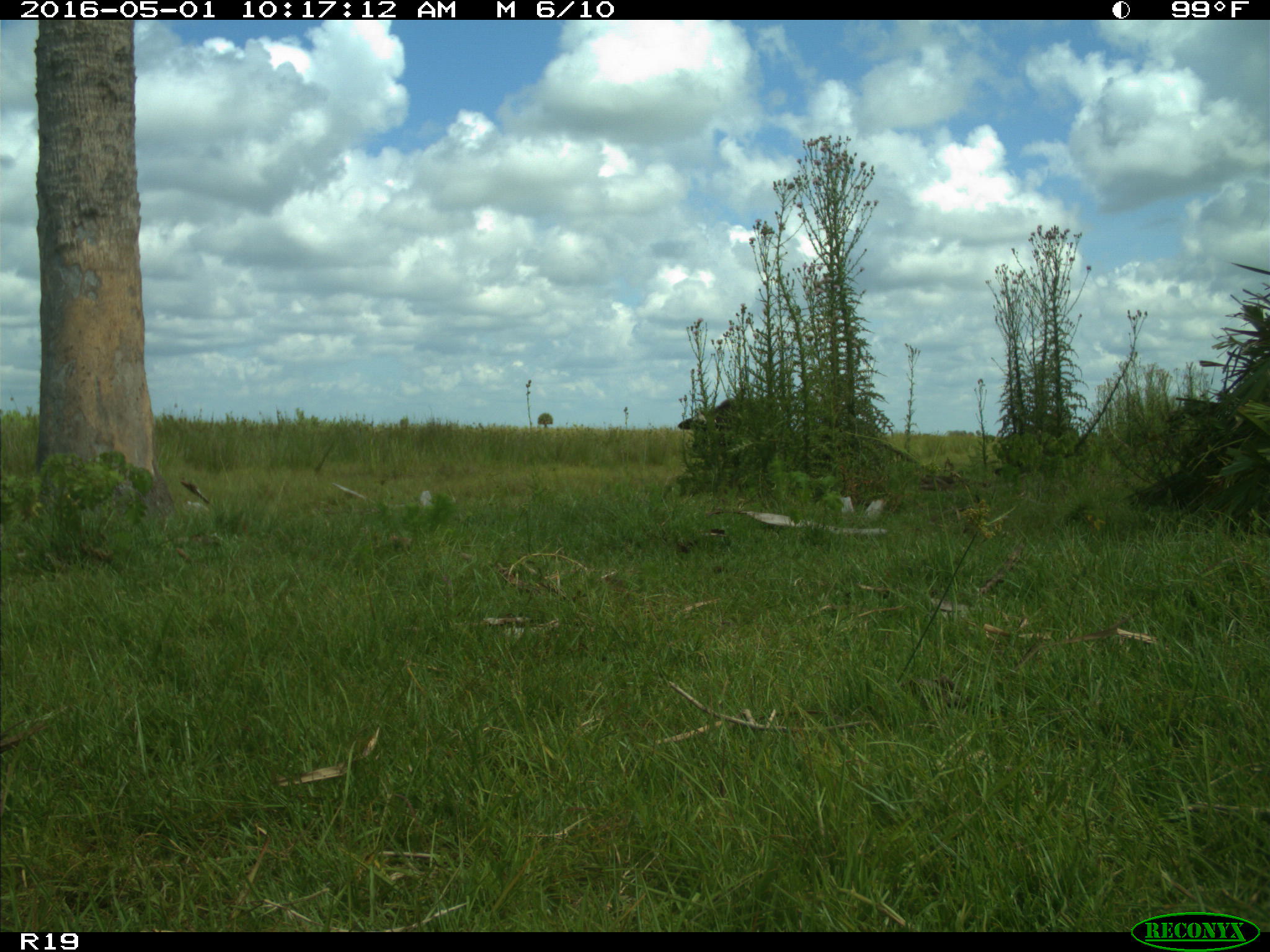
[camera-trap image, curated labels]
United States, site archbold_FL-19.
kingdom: Animalia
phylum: Chordata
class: Mammalia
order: Artiodactyla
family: Bovidae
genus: Bos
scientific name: Bos taurus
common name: domestic cow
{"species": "Bos taurus (domestic cow)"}